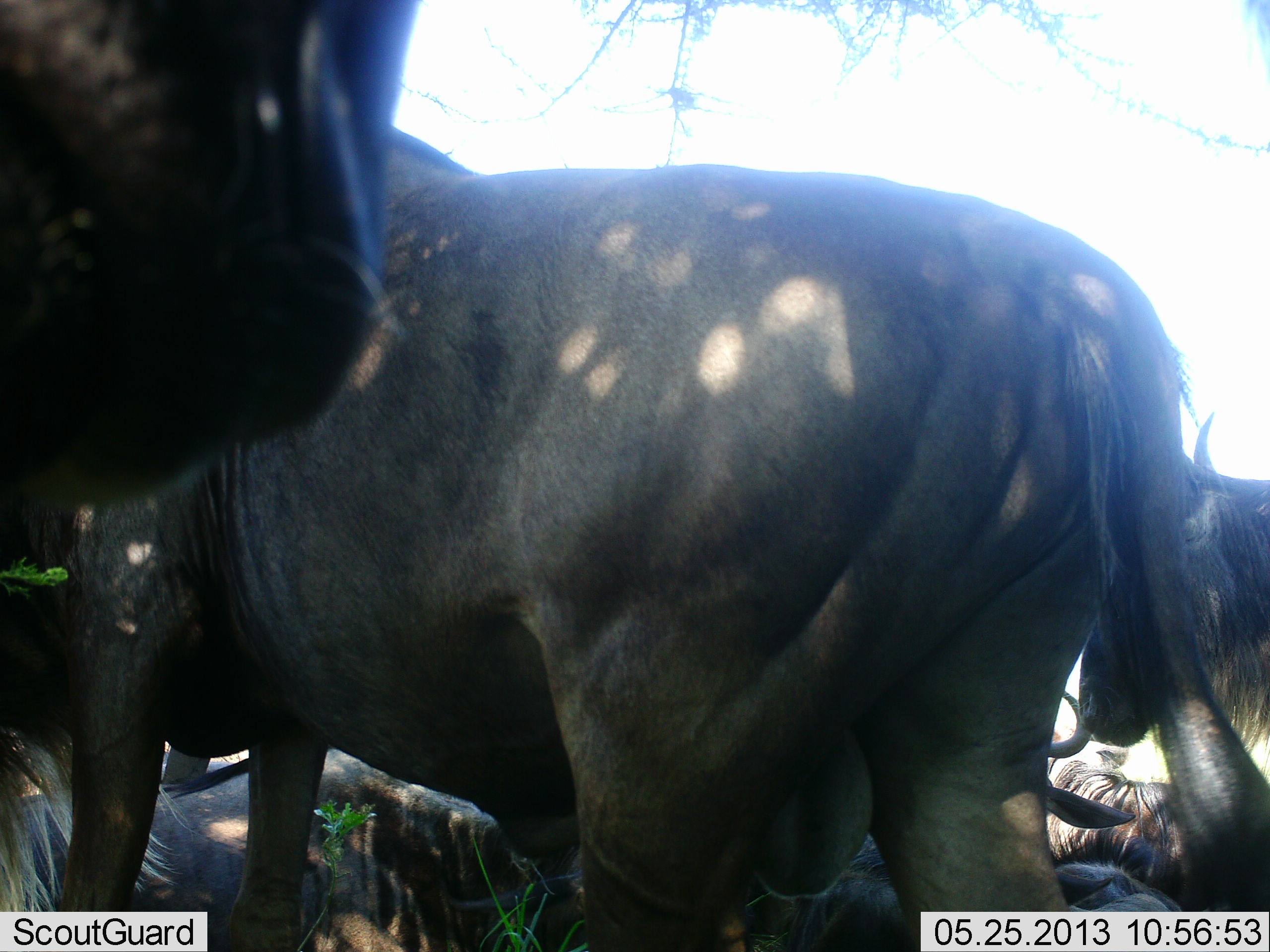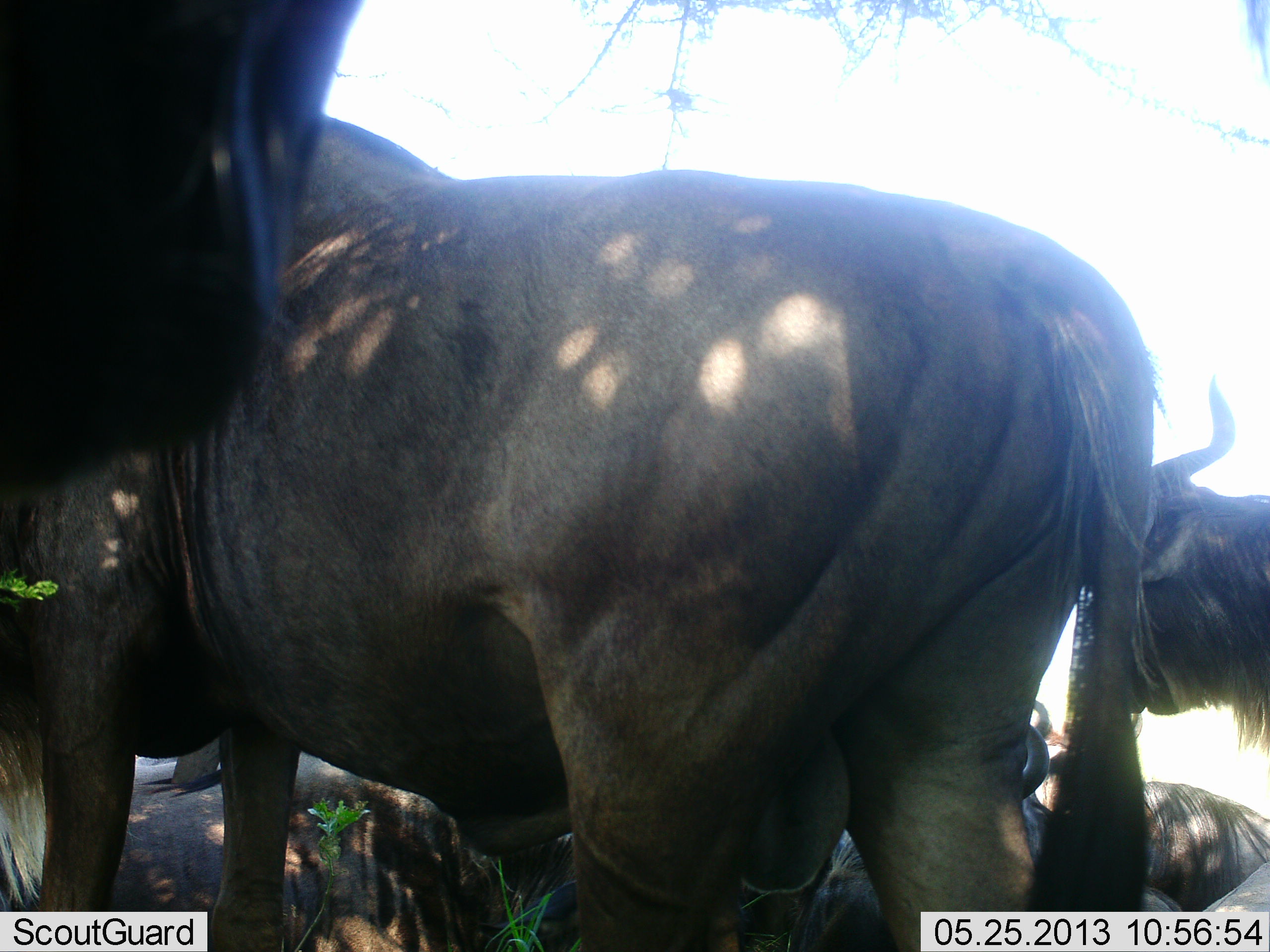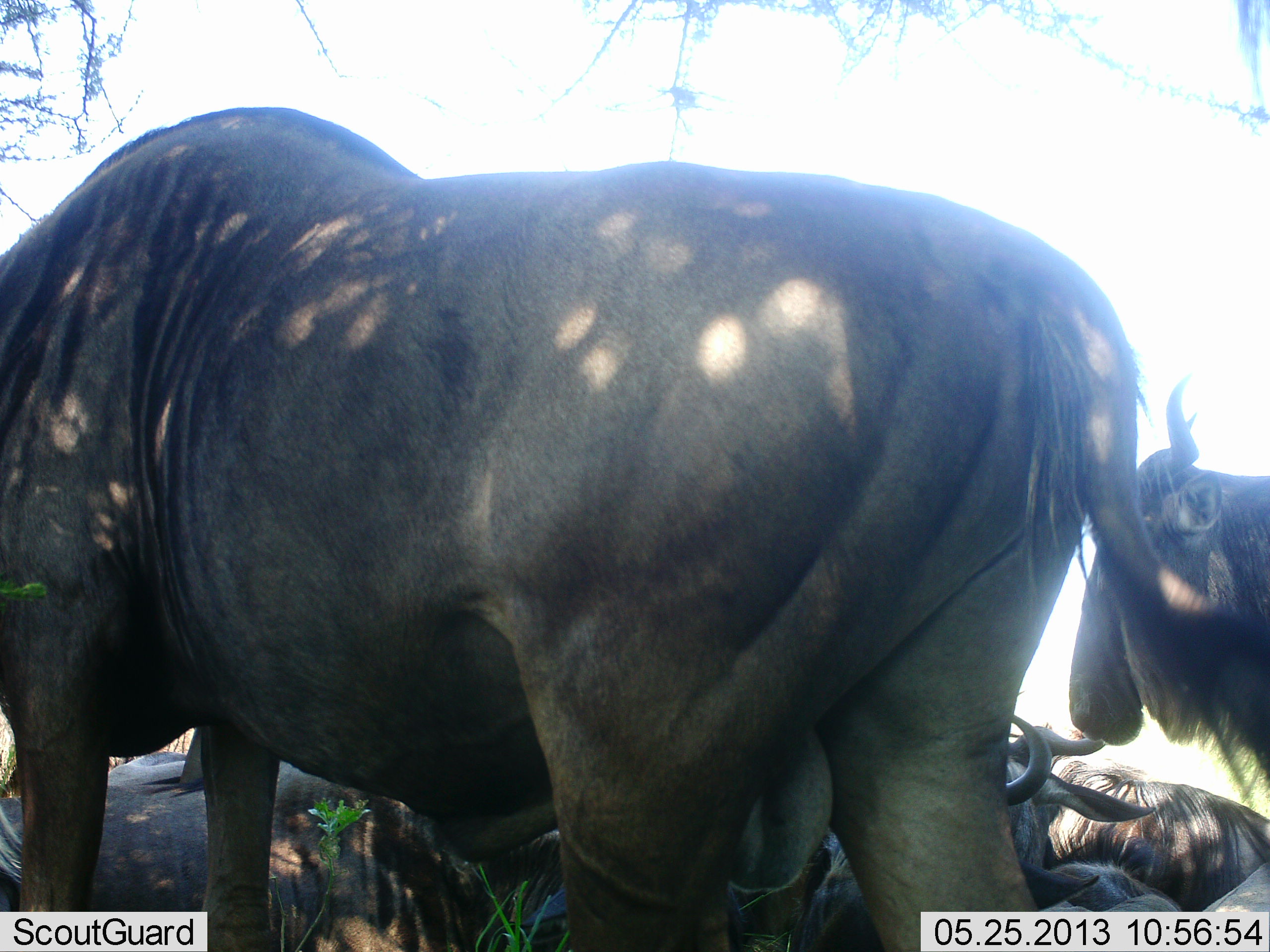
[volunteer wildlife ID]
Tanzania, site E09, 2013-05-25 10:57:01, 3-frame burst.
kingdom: Animalia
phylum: Chordata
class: Mammalia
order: Artiodactyla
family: Bovidae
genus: Connochaetes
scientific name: Connochaetes taurinus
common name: blue wildebeest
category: wildebeest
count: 5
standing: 83%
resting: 83%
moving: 8%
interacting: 0%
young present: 0%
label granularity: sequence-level